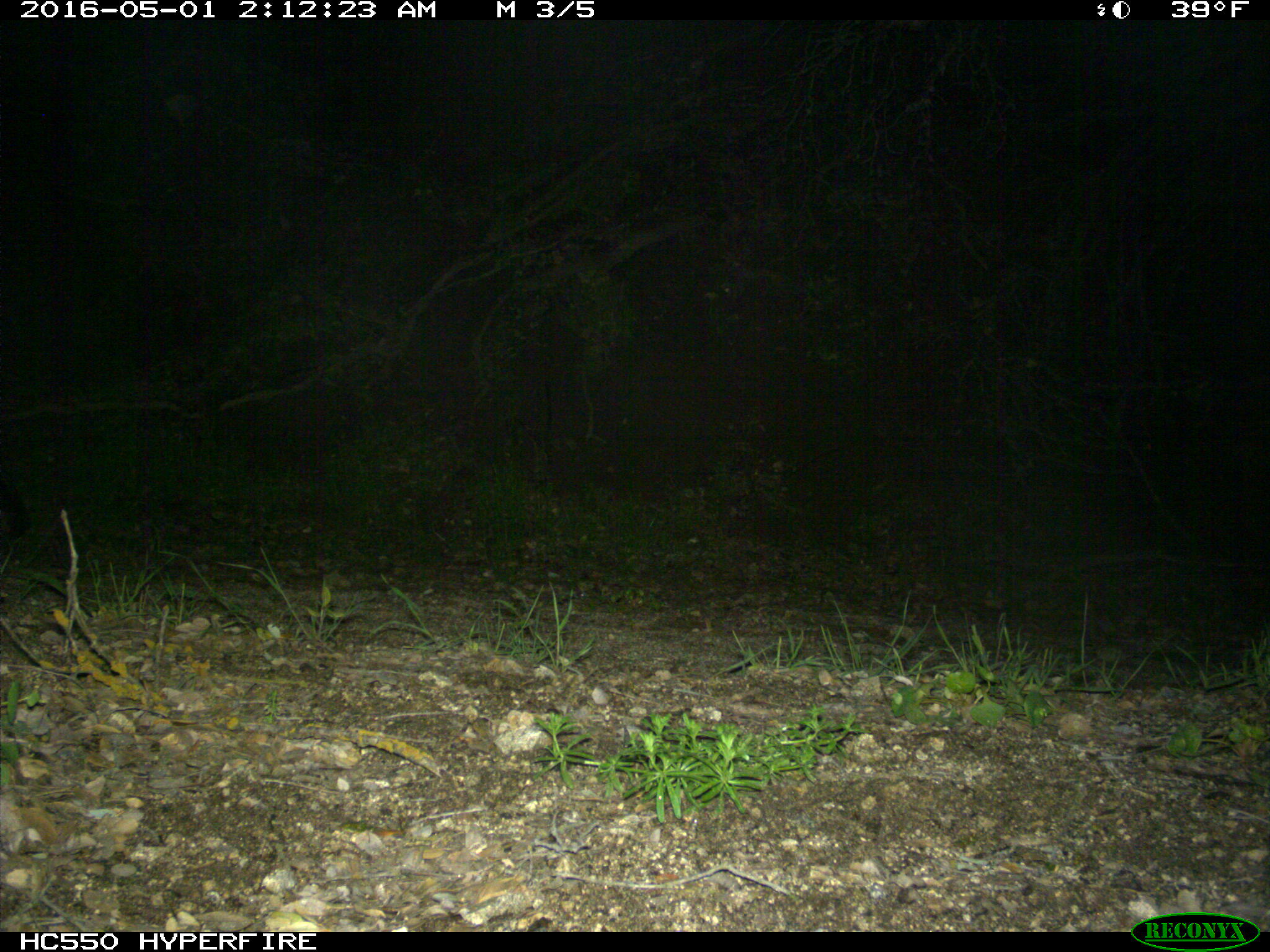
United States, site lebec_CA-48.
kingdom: Animalia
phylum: Chordata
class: Mammalia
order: Carnivora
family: Canidae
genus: Urocyon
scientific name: Urocyon cinereoargenteus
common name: gray fox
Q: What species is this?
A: Urocyon cinereoargenteus (gray fox).